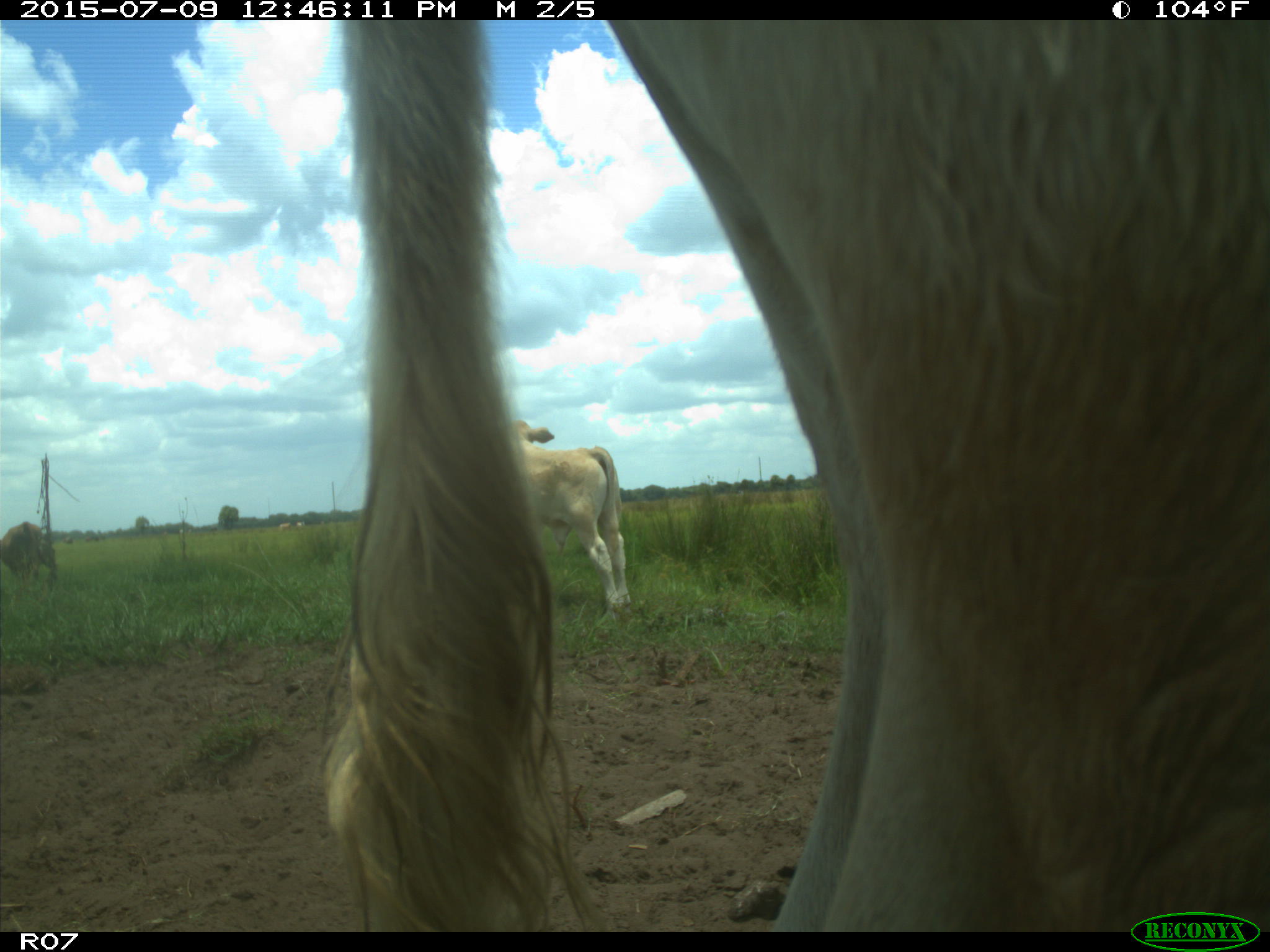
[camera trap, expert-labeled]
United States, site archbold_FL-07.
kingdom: Animalia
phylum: Chordata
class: Mammalia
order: Artiodactyla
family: Bovidae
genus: Bos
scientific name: Bos taurus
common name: domestic cow